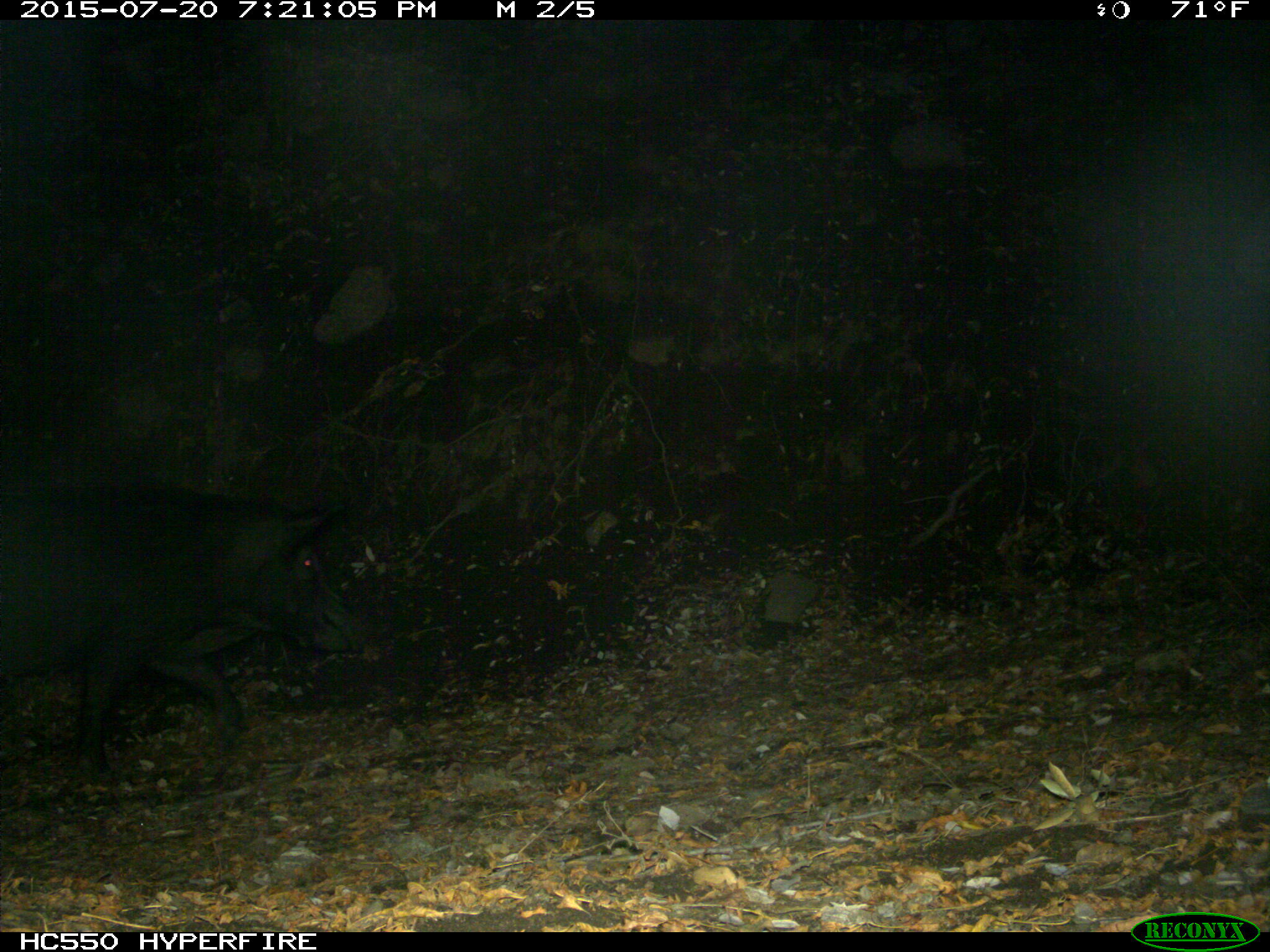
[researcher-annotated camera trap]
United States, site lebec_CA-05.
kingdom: Animalia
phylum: Chordata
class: Mammalia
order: Artiodactyla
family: Suidae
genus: Sus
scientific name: Sus scrofa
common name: wild boar